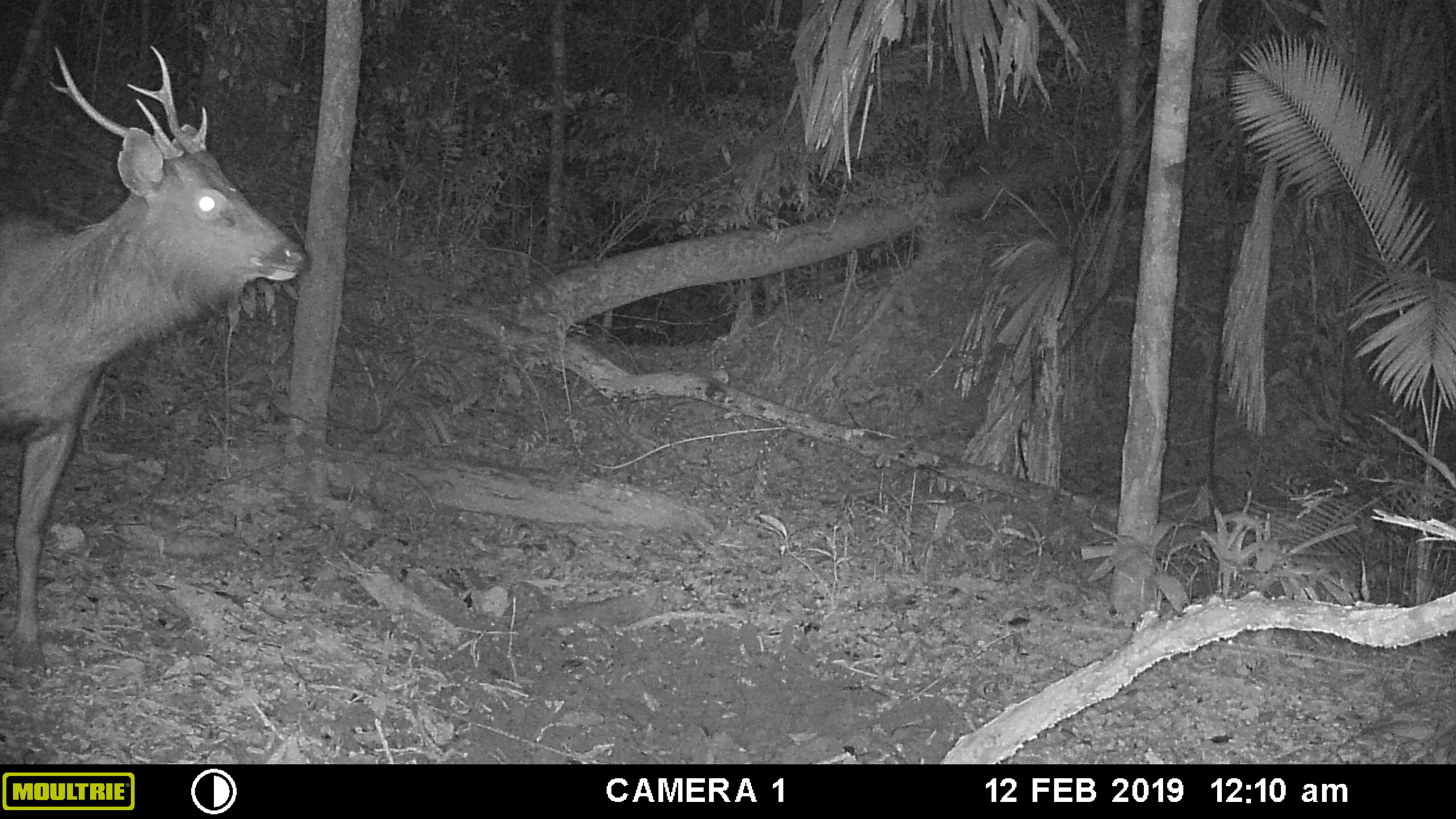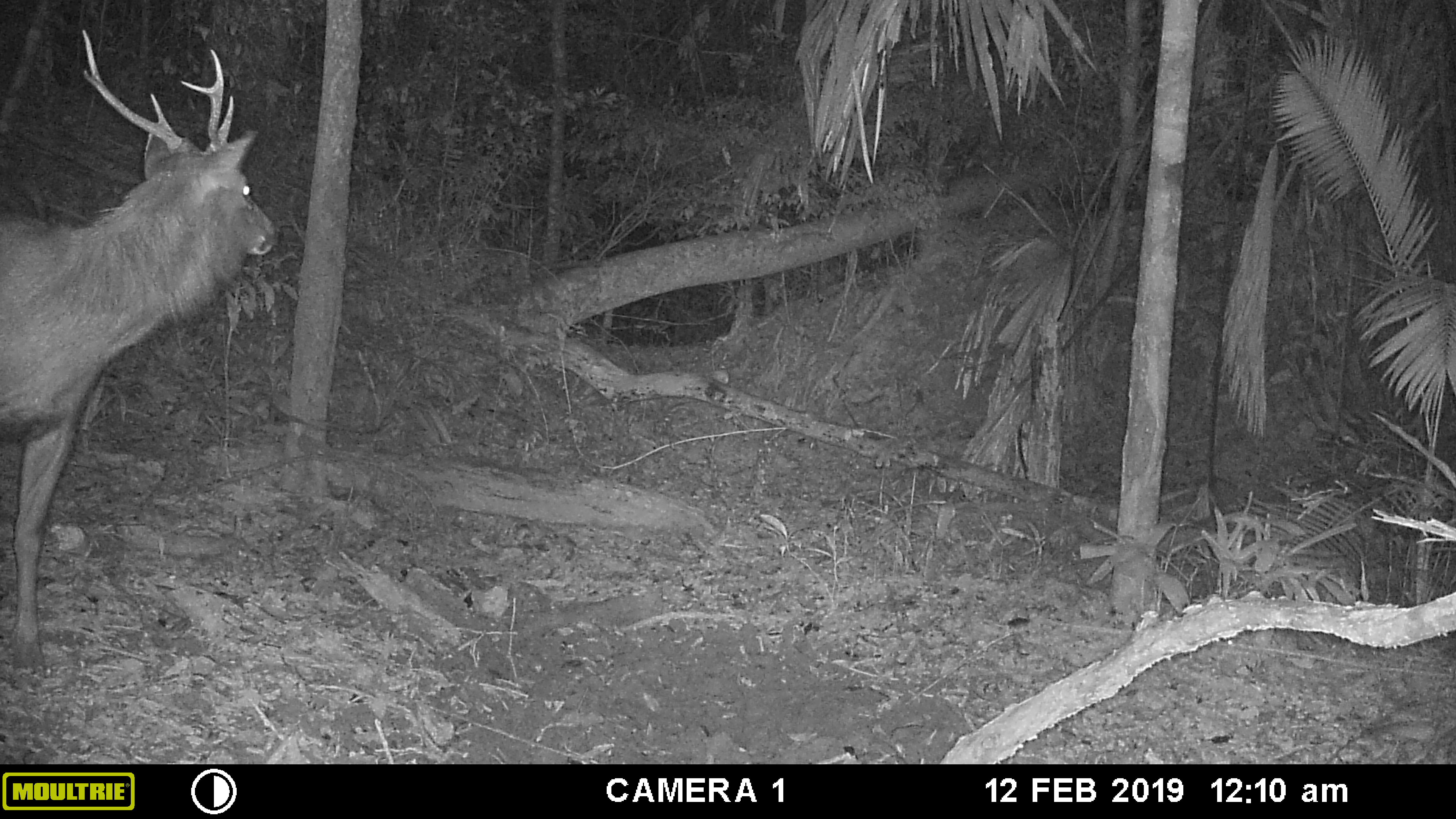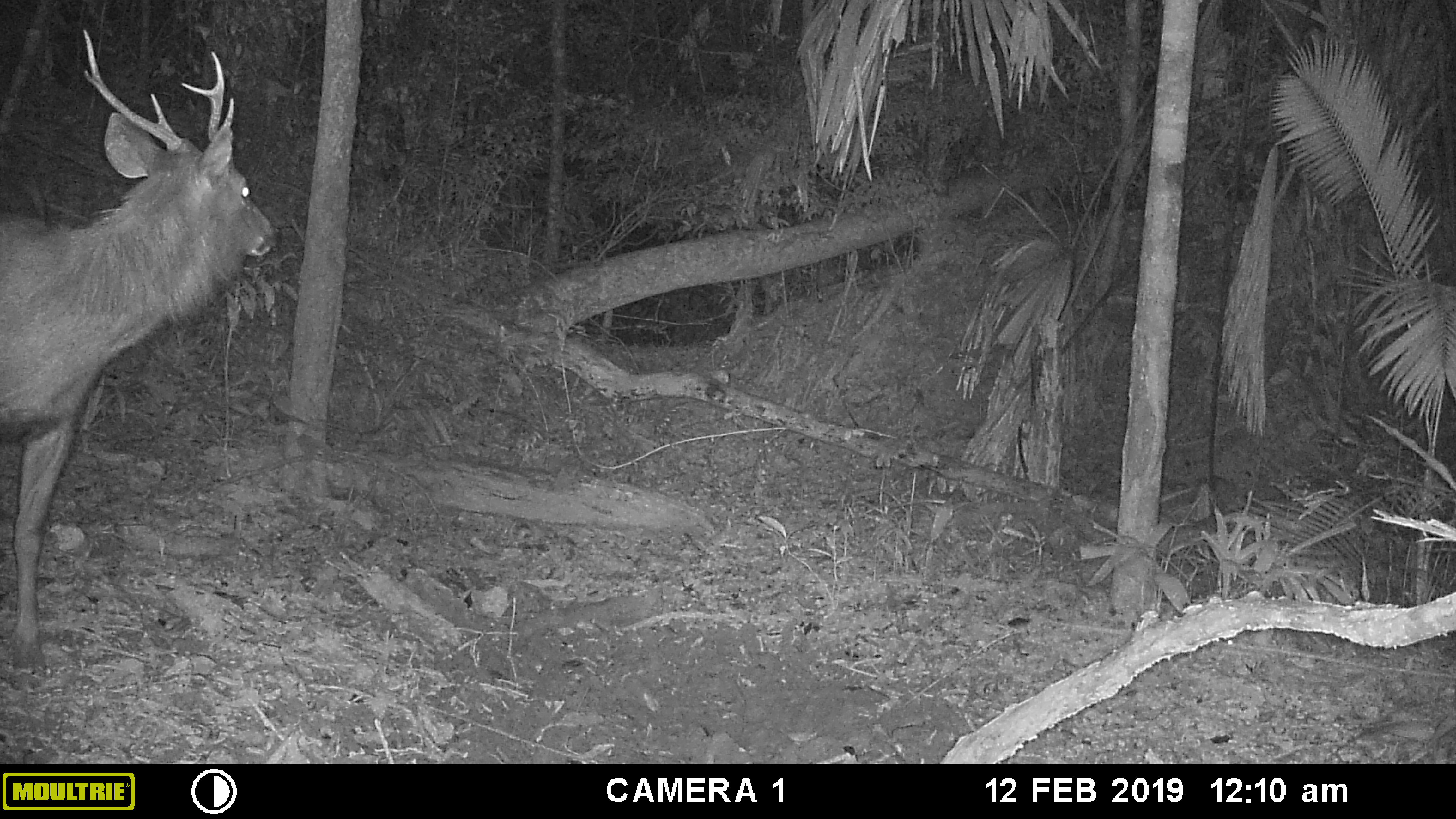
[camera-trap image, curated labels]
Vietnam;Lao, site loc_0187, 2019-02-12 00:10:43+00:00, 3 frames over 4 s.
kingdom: Animalia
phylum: Chordata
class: Mammalia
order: Artiodactyla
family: Cervidae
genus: Rusa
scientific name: Rusa unicolor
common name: sambar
Sambar (Rusa unicolor). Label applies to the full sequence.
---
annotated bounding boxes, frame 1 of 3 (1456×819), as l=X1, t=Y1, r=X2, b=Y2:
sambar: l=0, t=42, r=303, b=676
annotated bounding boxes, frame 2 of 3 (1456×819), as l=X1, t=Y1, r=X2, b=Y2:
sambar: l=0, t=30, r=279, b=677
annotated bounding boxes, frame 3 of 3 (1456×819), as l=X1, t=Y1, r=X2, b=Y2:
sambar: l=0, t=26, r=275, b=675